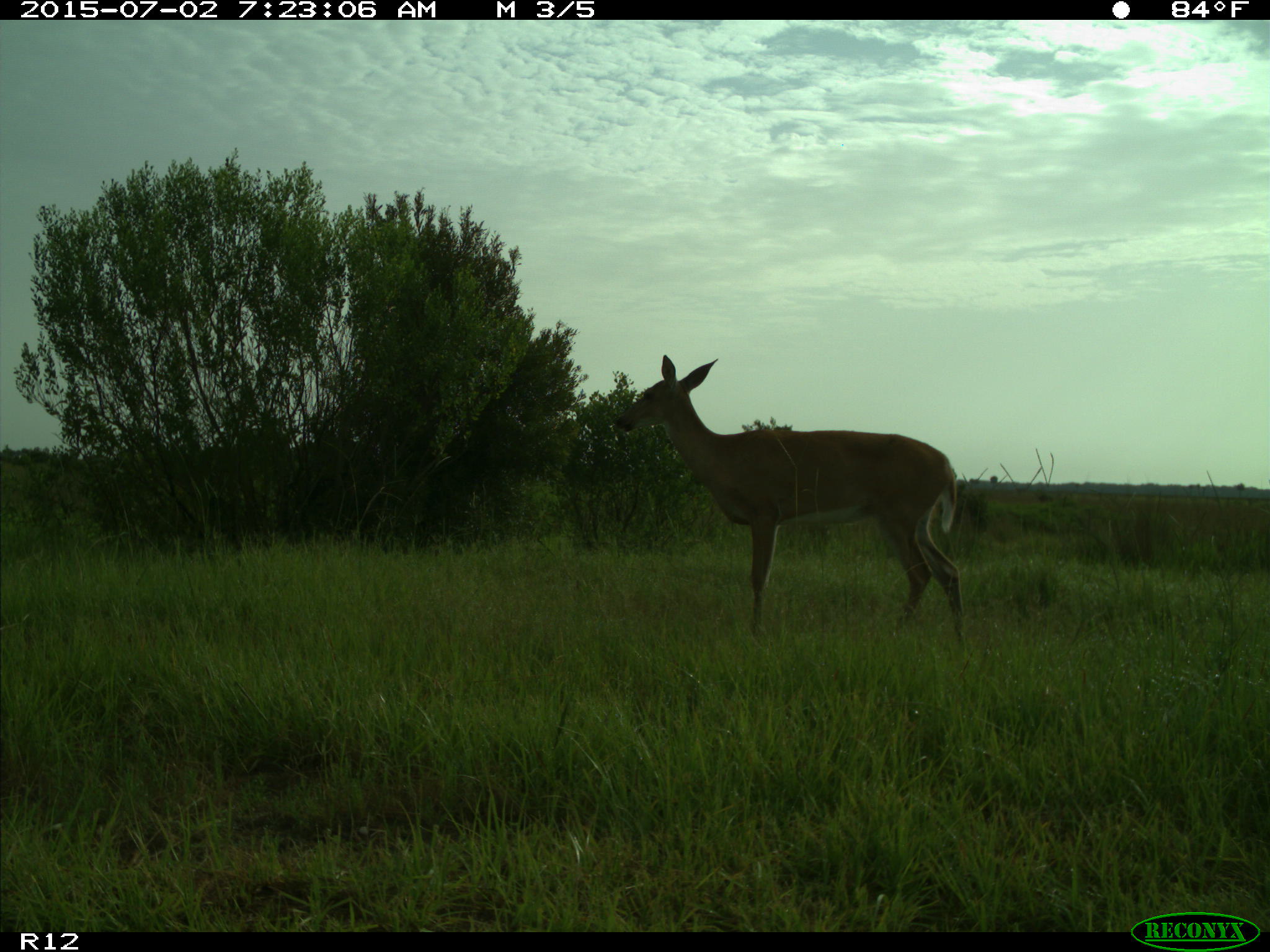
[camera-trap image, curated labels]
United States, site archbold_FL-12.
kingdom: Animalia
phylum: Chordata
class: Mammalia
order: Artiodactyla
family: Cervidae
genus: Odocoileus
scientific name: Odocoileus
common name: deer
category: unidentified deer